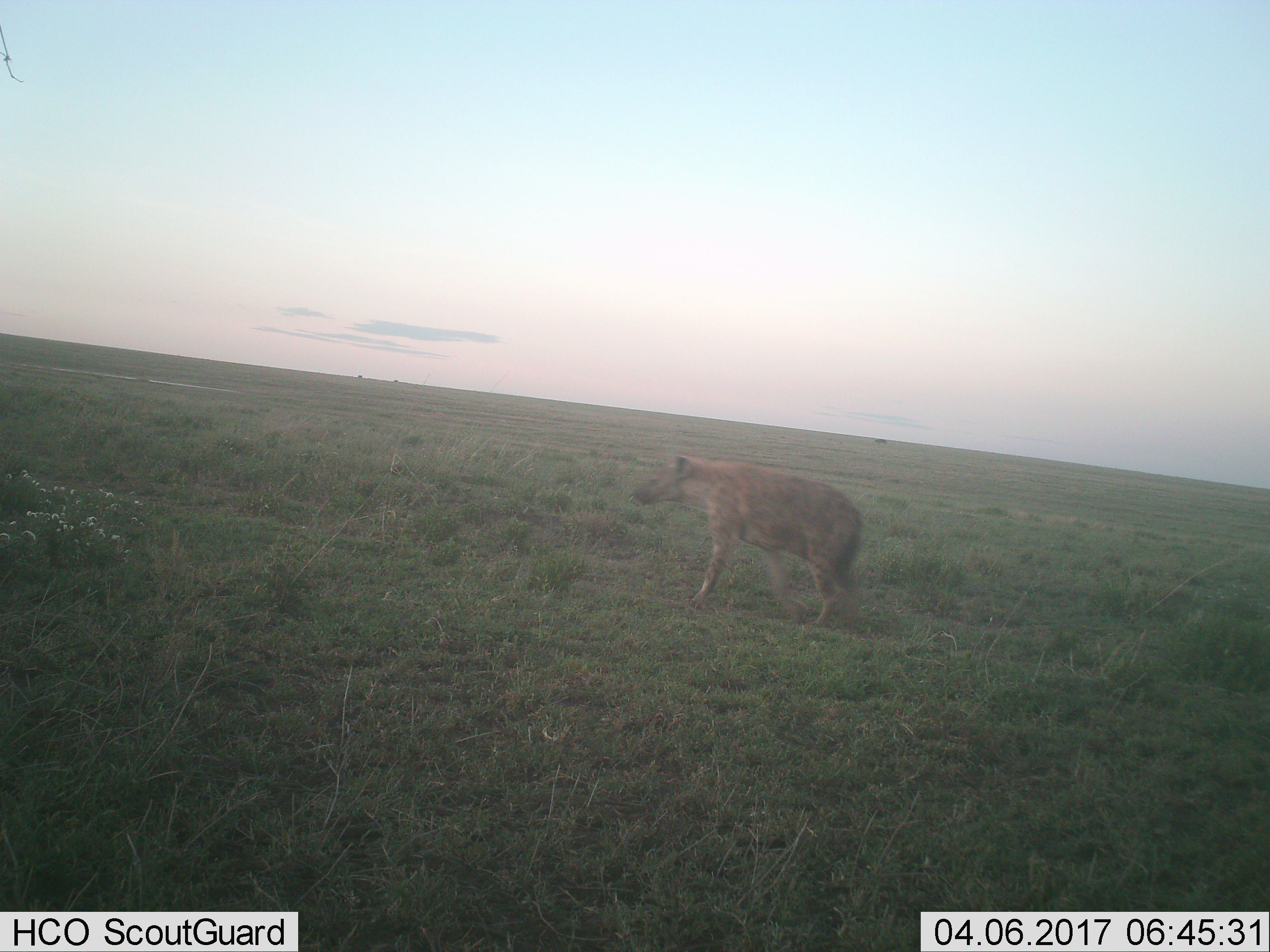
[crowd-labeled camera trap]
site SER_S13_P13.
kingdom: Animalia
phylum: Chordata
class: Mammalia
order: Carnivora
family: Hyaenidae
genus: Crocuta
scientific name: Crocuta crocuta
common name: spotted hyena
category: hyenaspotted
Hyenaspotted (spotted hyena) (Crocuta crocuta), count 1. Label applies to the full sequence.